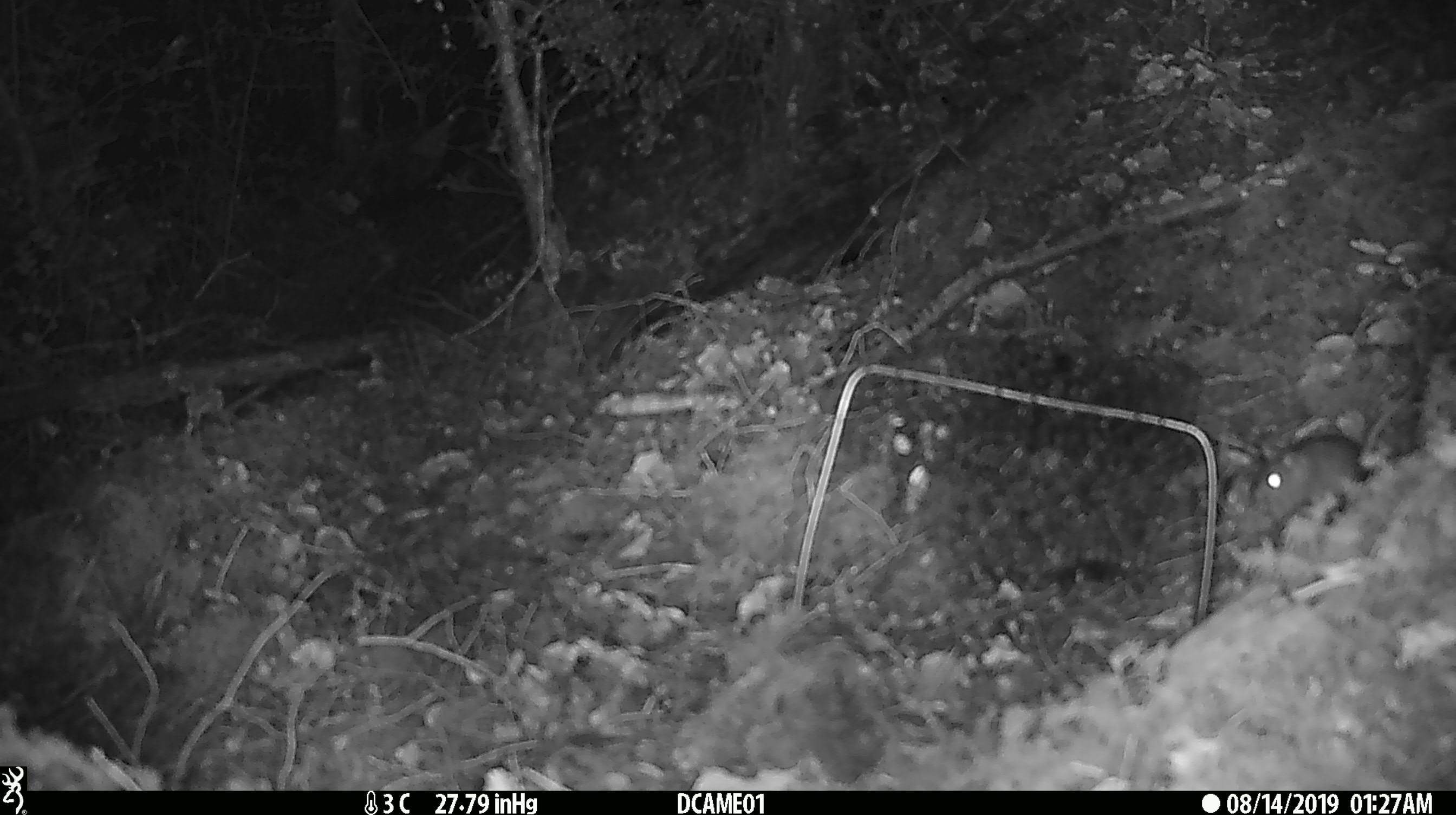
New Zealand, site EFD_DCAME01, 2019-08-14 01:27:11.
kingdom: Animalia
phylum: Chordata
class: Mammalia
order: Rodentia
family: Muridae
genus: Mus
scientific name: Mus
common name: mouse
Mouse (Mus).